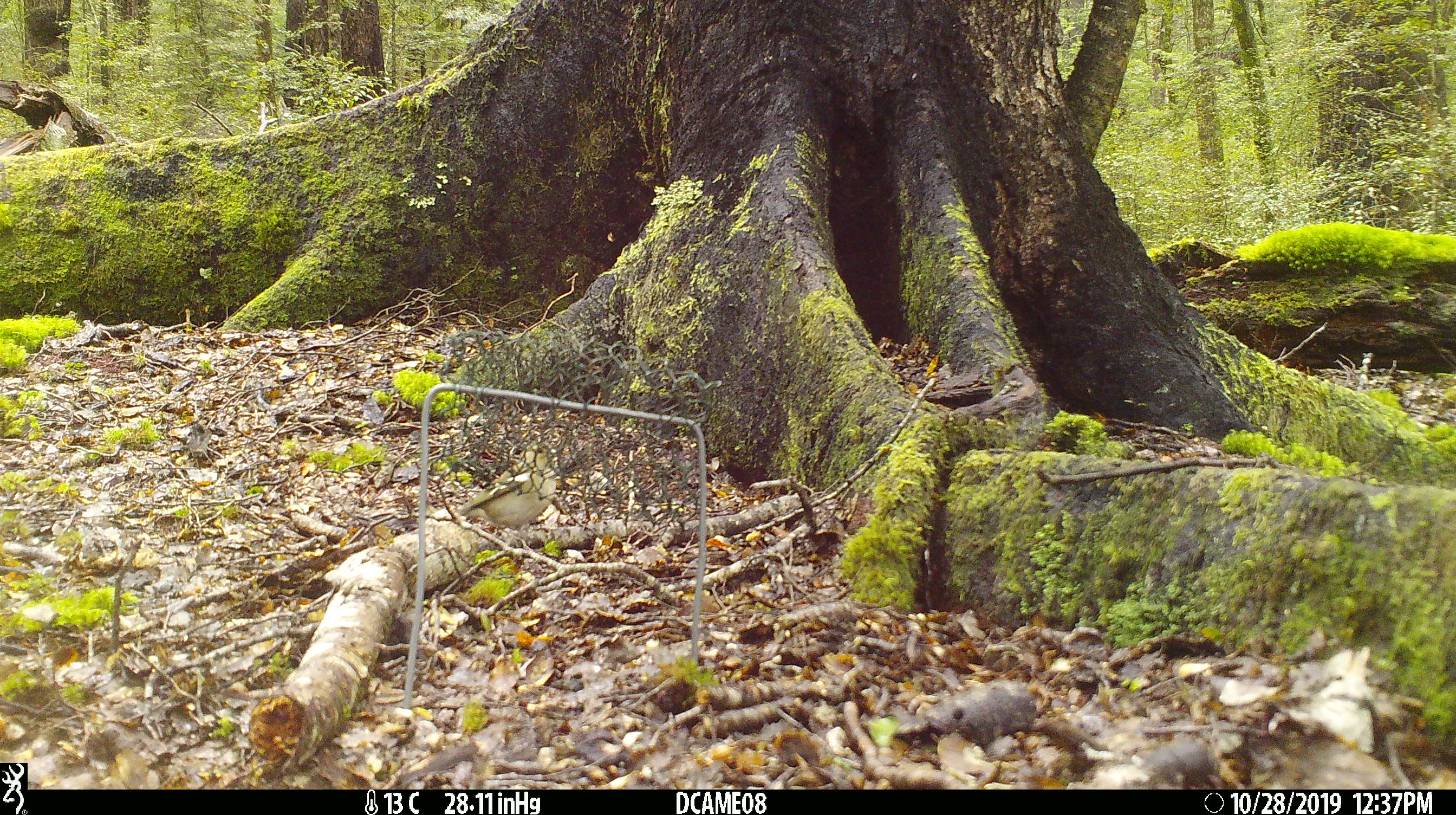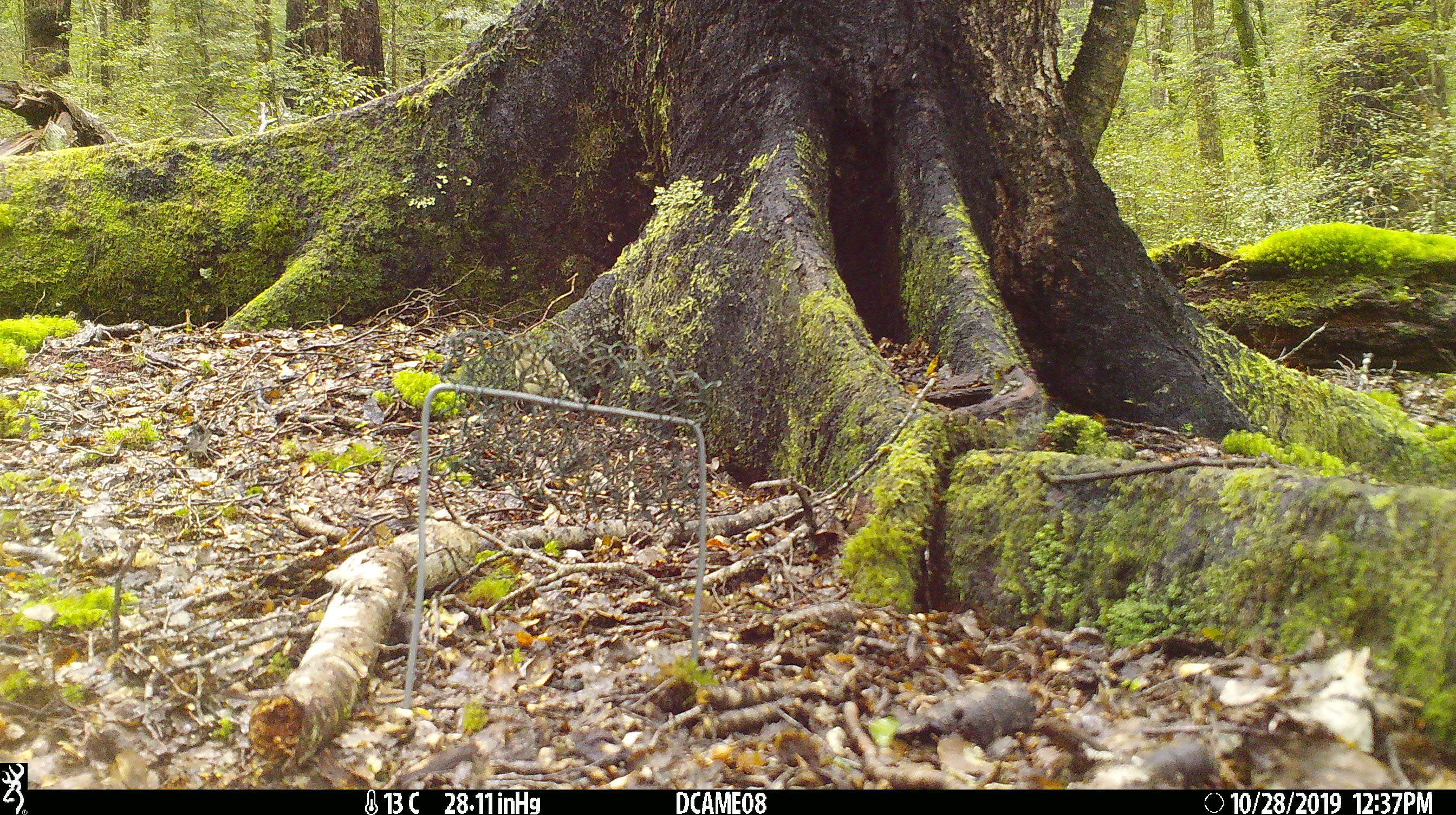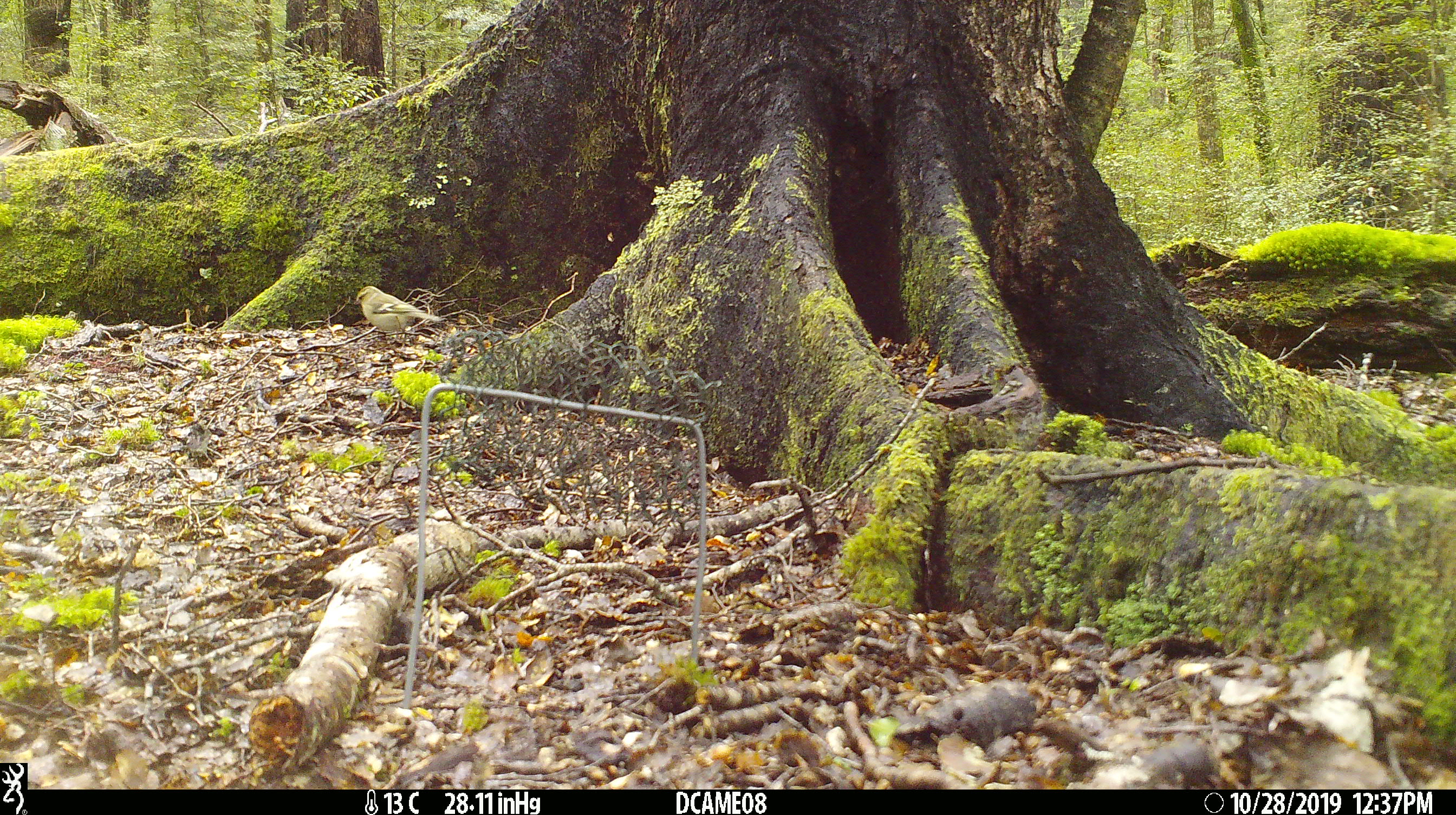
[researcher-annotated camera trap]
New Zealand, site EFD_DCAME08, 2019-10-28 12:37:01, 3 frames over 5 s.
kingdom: Animalia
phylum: Chordata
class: Aves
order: Passeriformes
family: Fringillidae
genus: Fringilla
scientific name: Fringilla coelebs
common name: common chaffinch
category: chaffinch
Chaffinch (common chaffinch) (Fringilla coelebs).